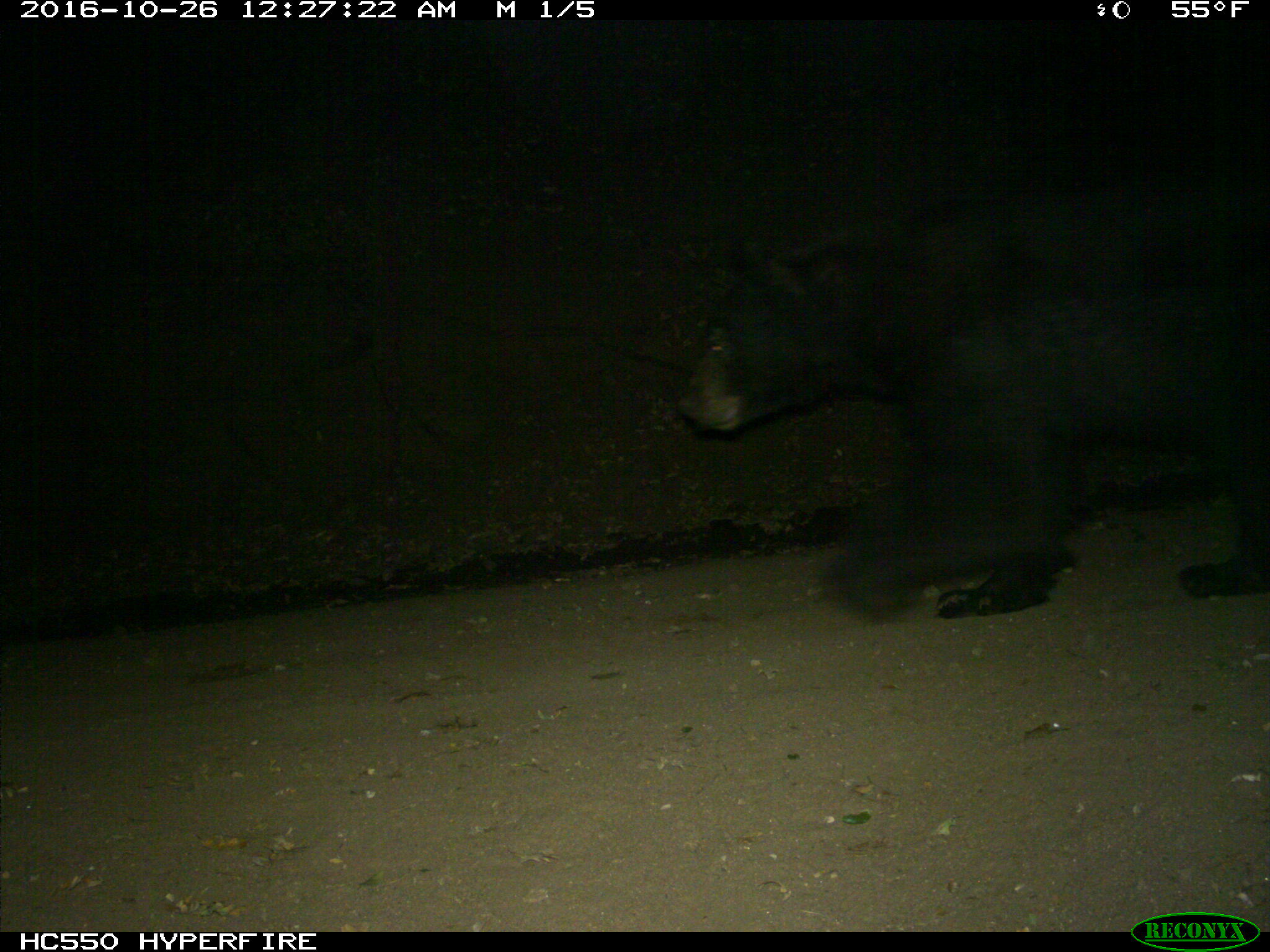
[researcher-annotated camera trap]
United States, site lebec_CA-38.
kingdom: Animalia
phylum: Chordata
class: Mammalia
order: Carnivora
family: Ursidae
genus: Ursus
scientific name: Ursus americanus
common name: american black bear